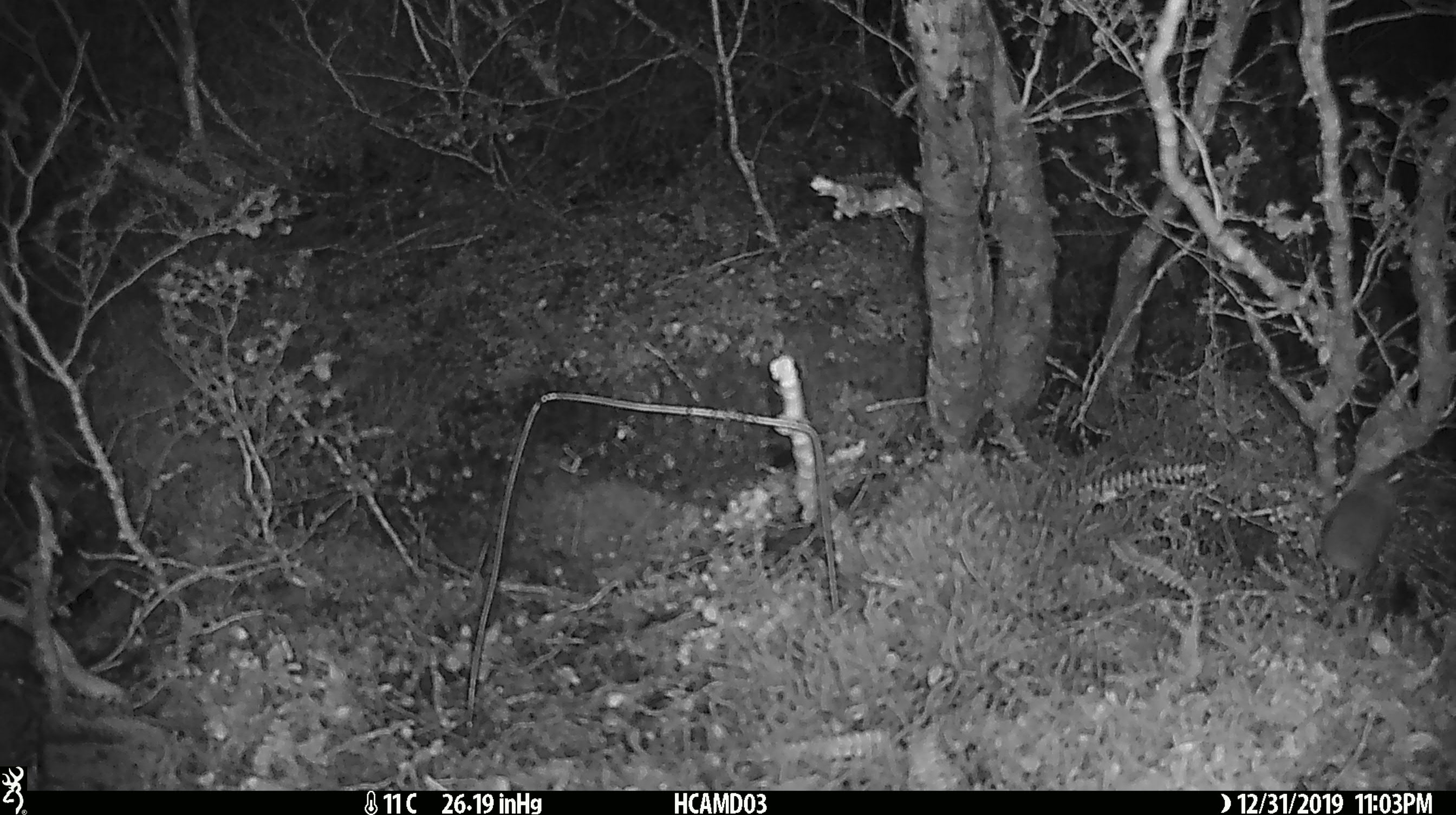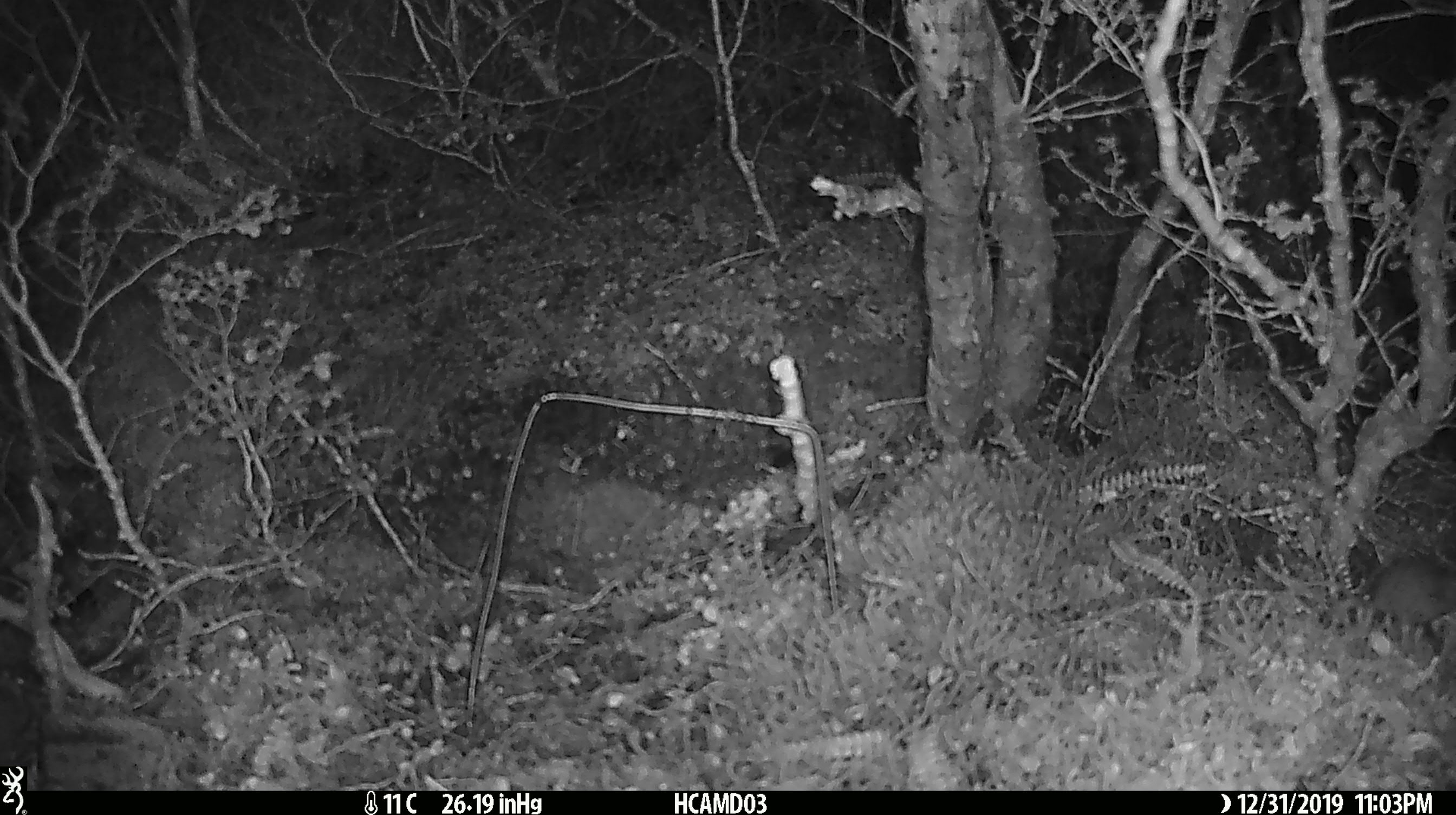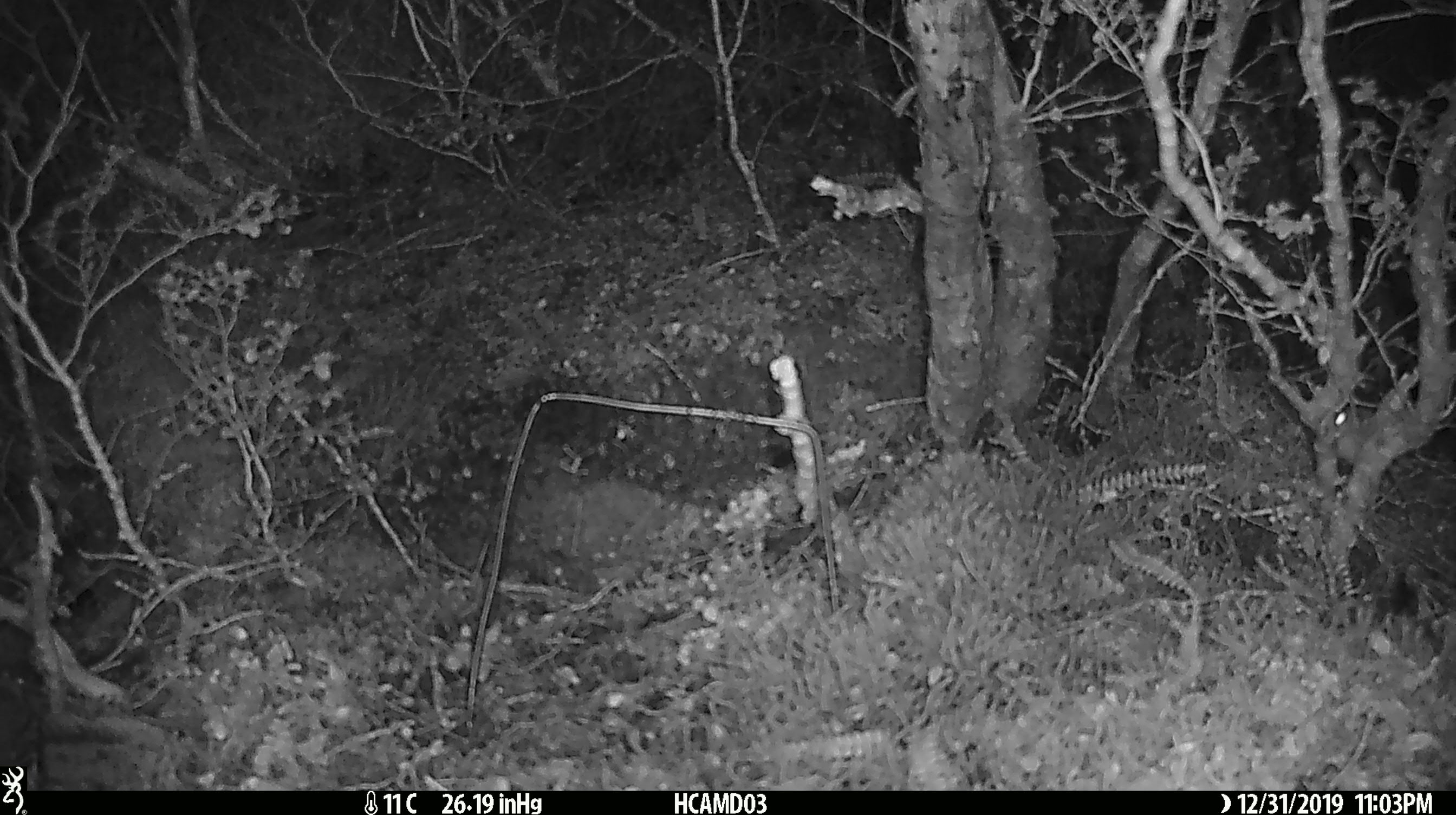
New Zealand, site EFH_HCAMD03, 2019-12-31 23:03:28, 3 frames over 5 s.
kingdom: Animalia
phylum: Chordata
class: Mammalia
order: Rodentia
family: Muridae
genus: Mus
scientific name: Mus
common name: mouse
Mouse (Mus).